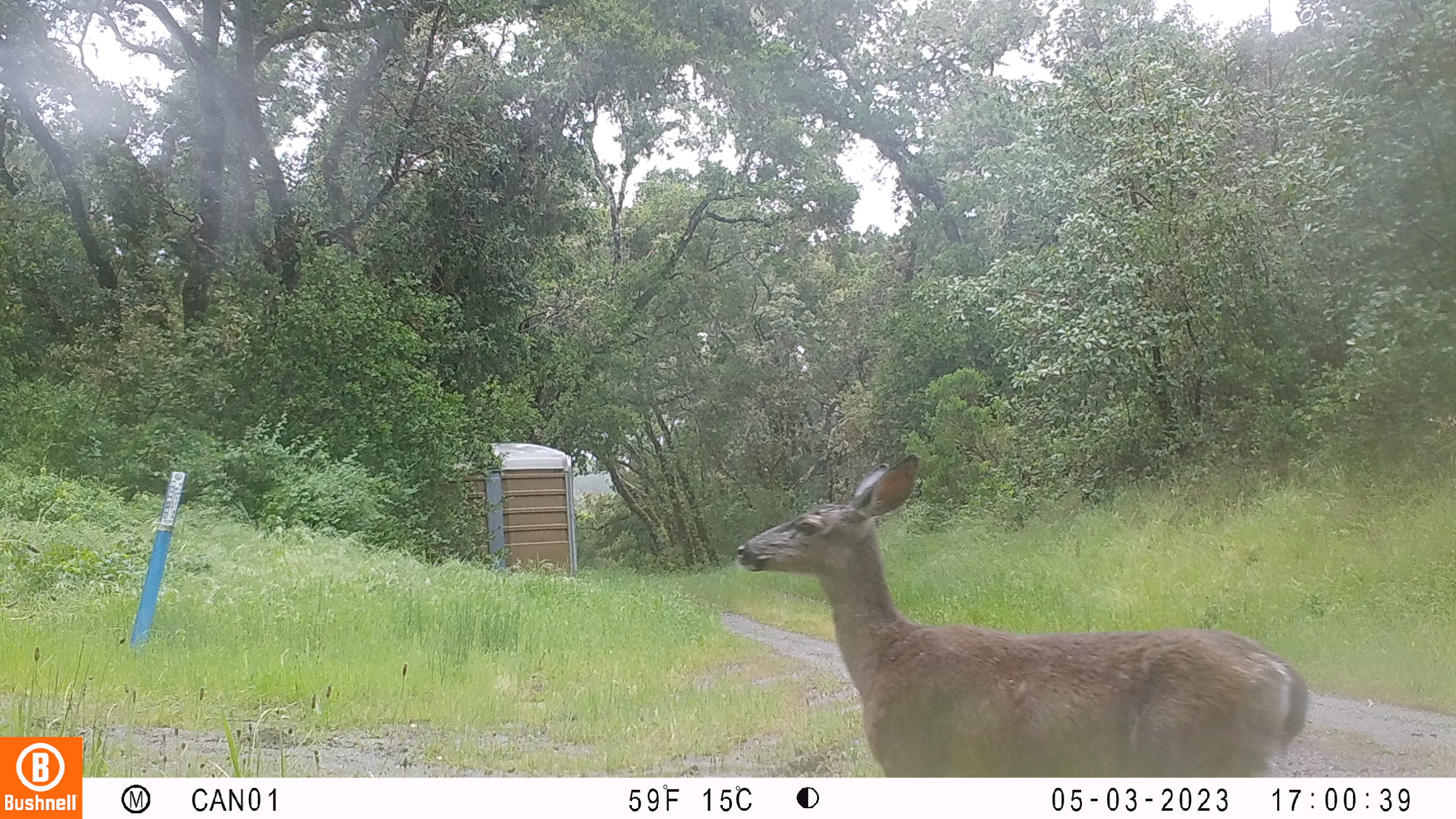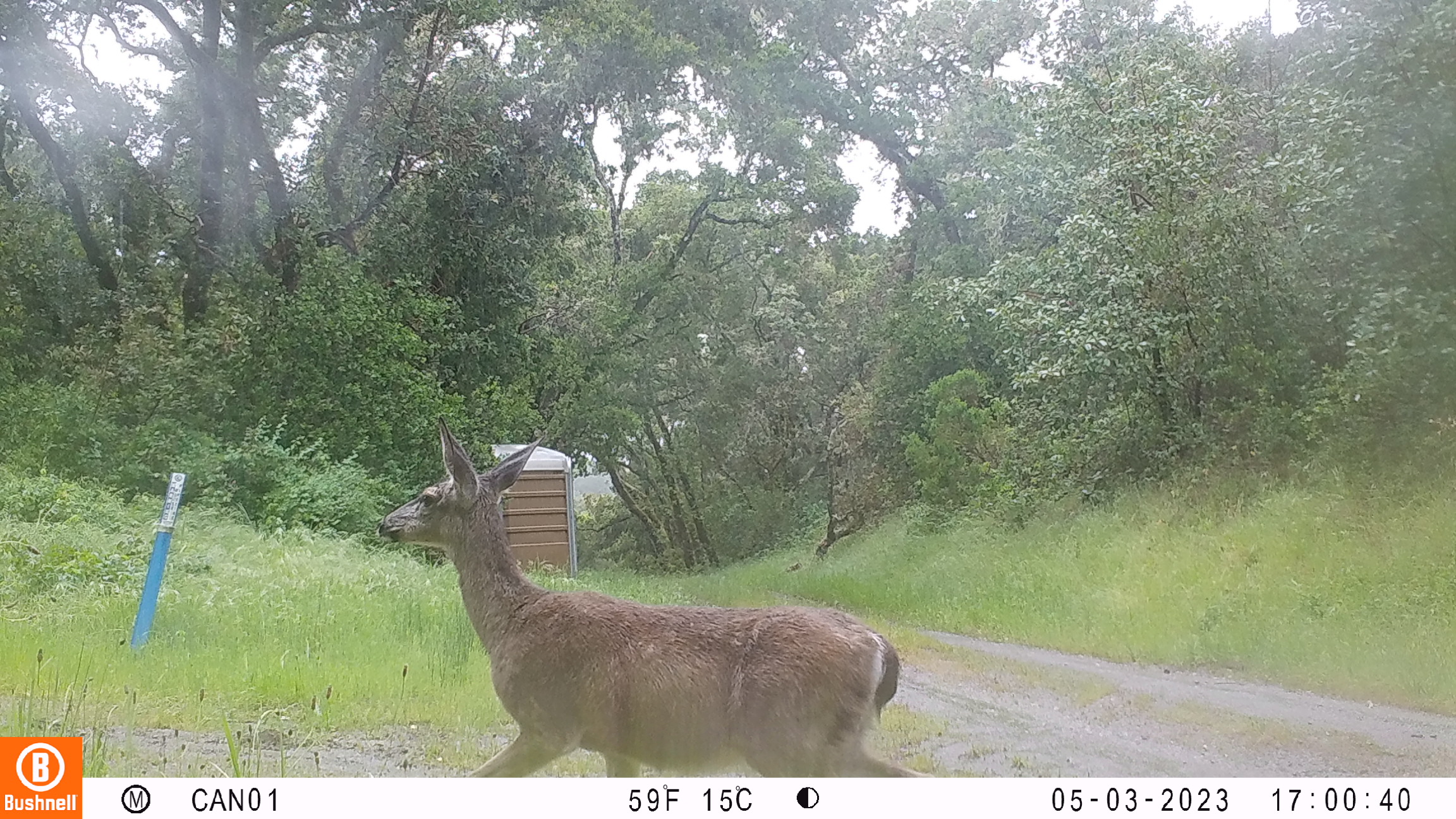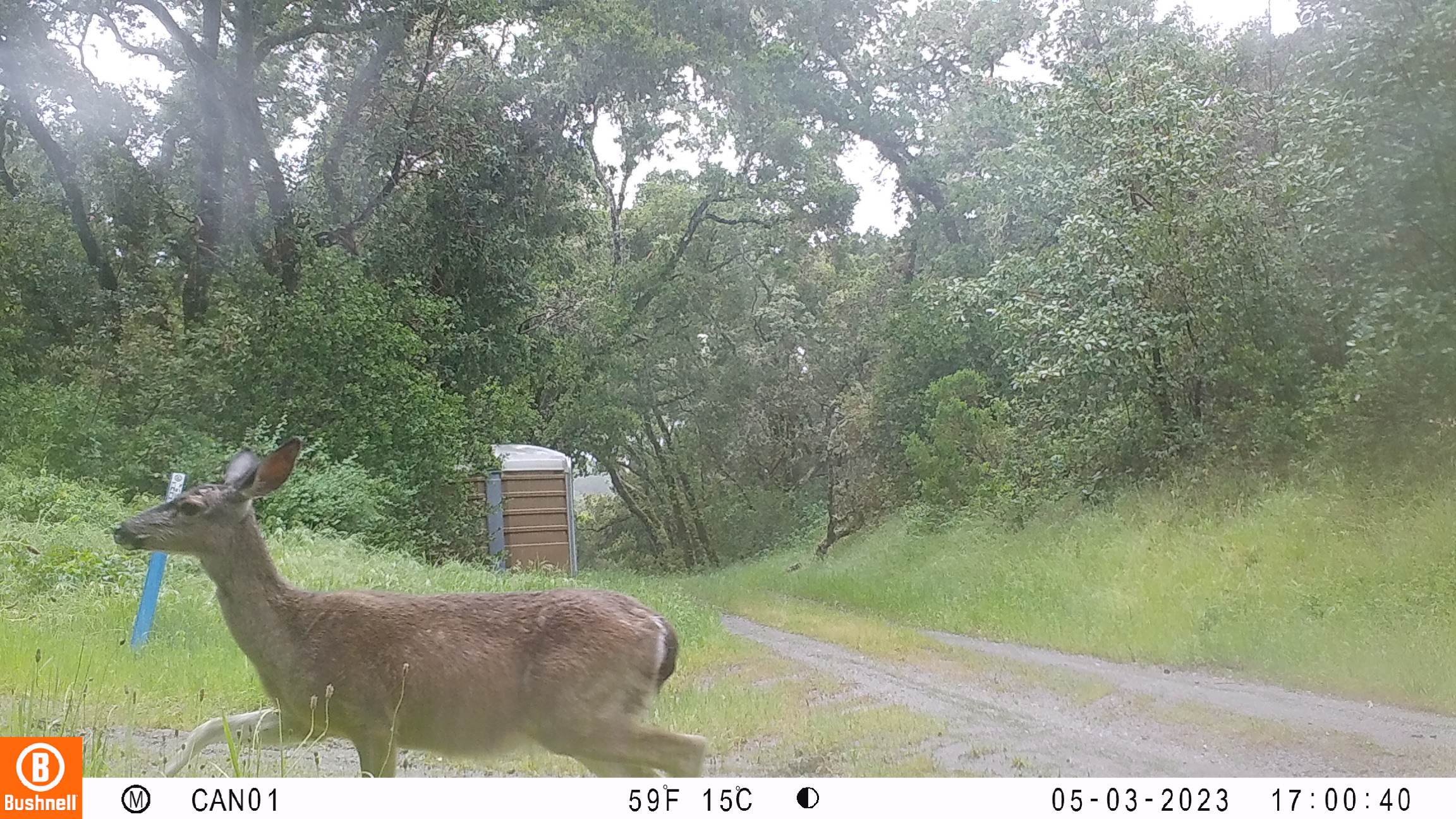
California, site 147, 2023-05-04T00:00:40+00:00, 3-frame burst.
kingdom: Animalia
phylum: Chordata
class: Mammalia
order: Artiodactyla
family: Cervidae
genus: Odocoileus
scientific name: Odocoileus hemionus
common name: mule deer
Mule deer (Odocoileus hemionus).